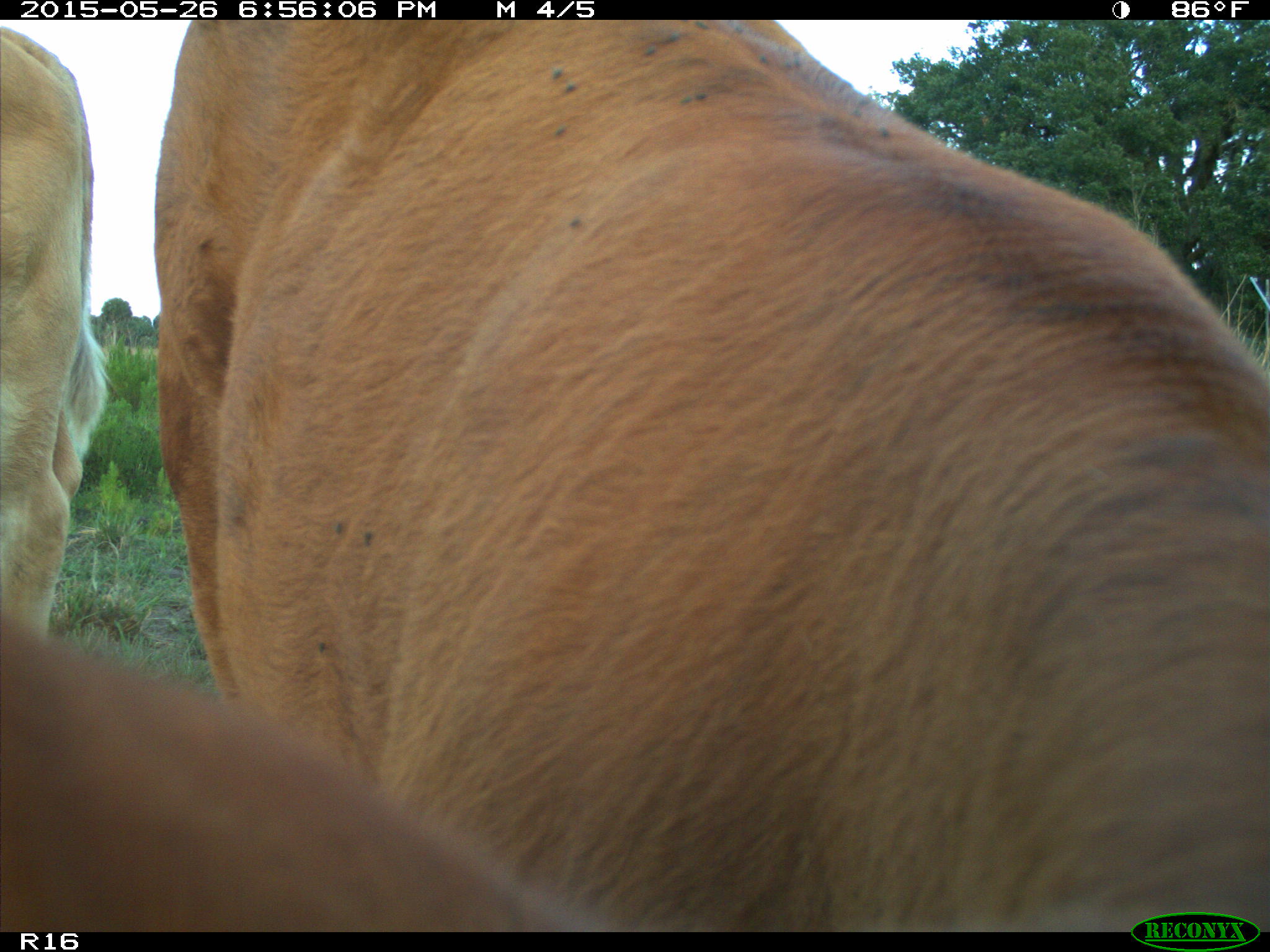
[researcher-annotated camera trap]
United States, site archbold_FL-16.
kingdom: Animalia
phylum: Chordata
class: Mammalia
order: Artiodactyla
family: Bovidae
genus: Bos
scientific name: Bos taurus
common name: domestic cow